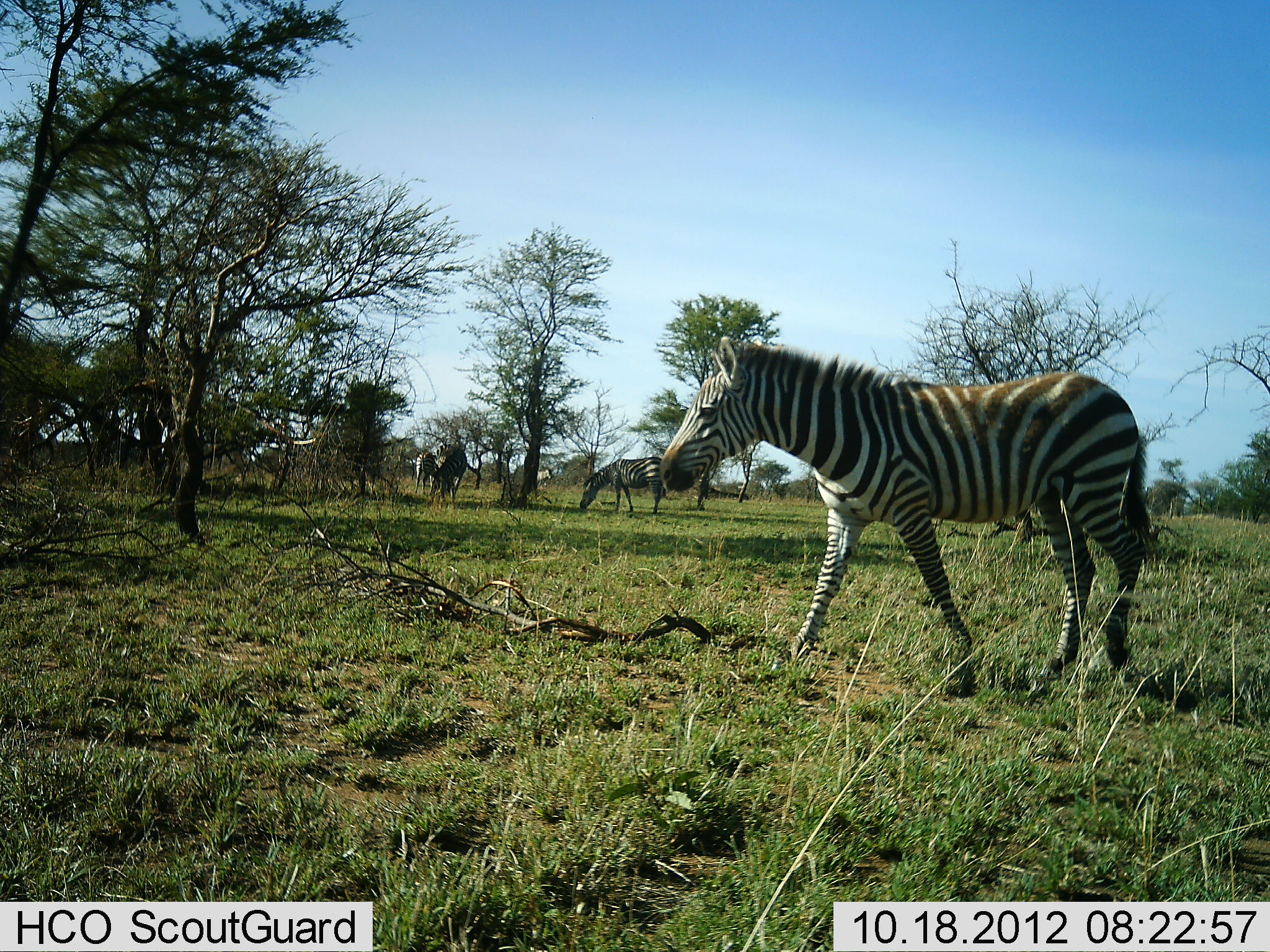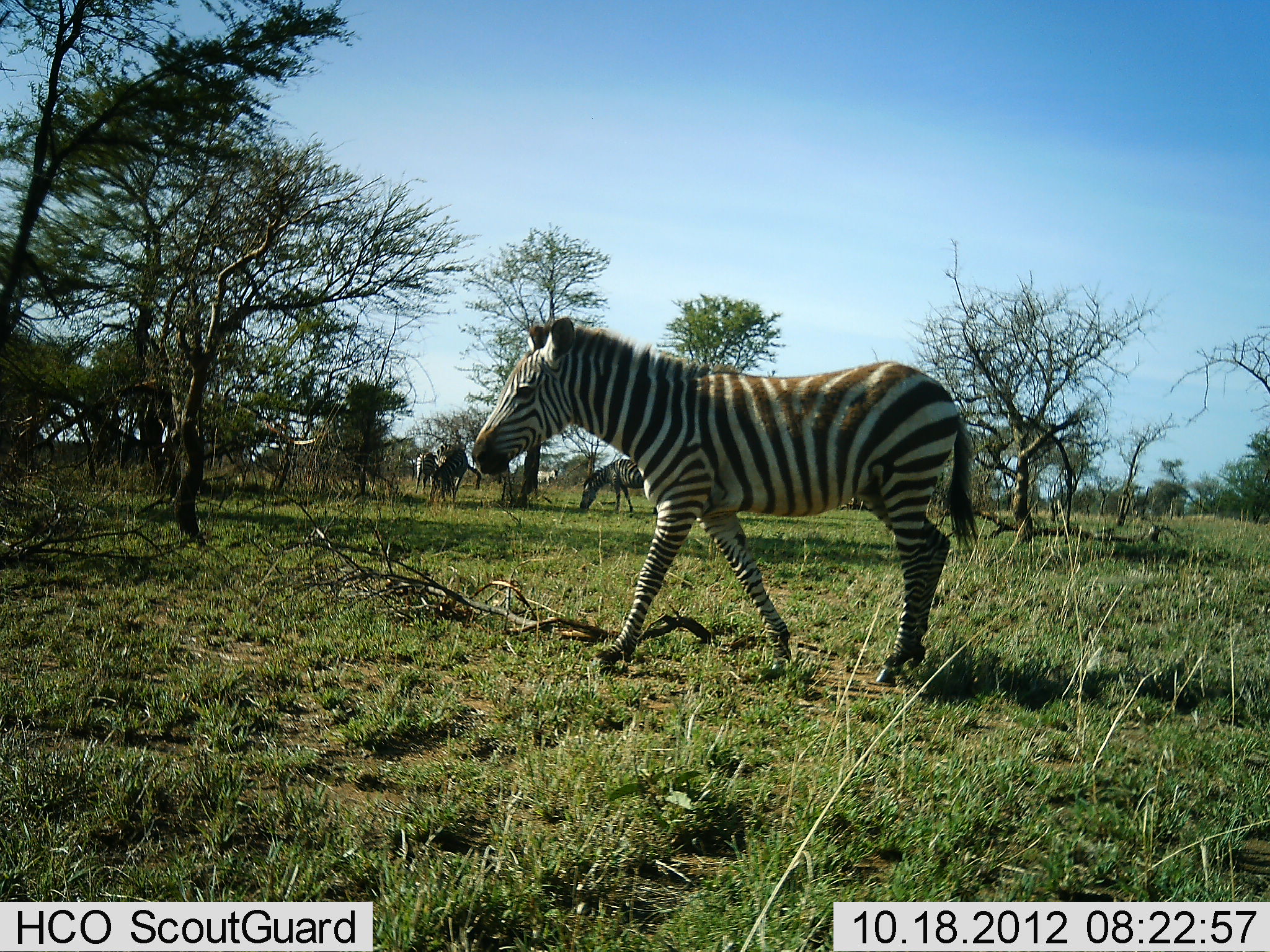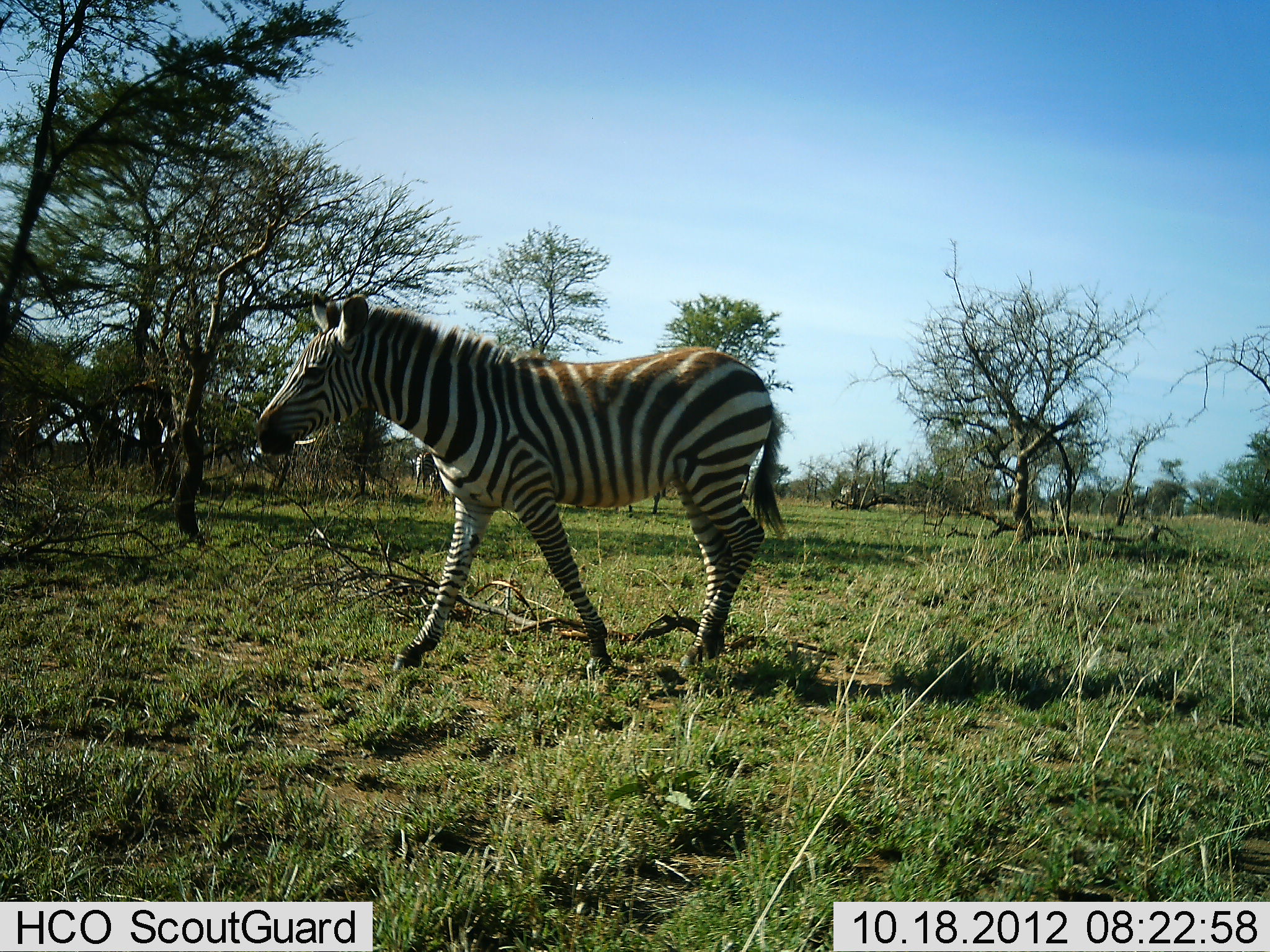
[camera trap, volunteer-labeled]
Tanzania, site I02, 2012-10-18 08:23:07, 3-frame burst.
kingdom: Animalia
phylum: Chordata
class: Mammalia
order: Perissodactyla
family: Equidae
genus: Equus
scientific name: Equus quagga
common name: plains zebra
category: zebra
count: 2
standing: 30%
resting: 0%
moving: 100%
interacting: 0%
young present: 0%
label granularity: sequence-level